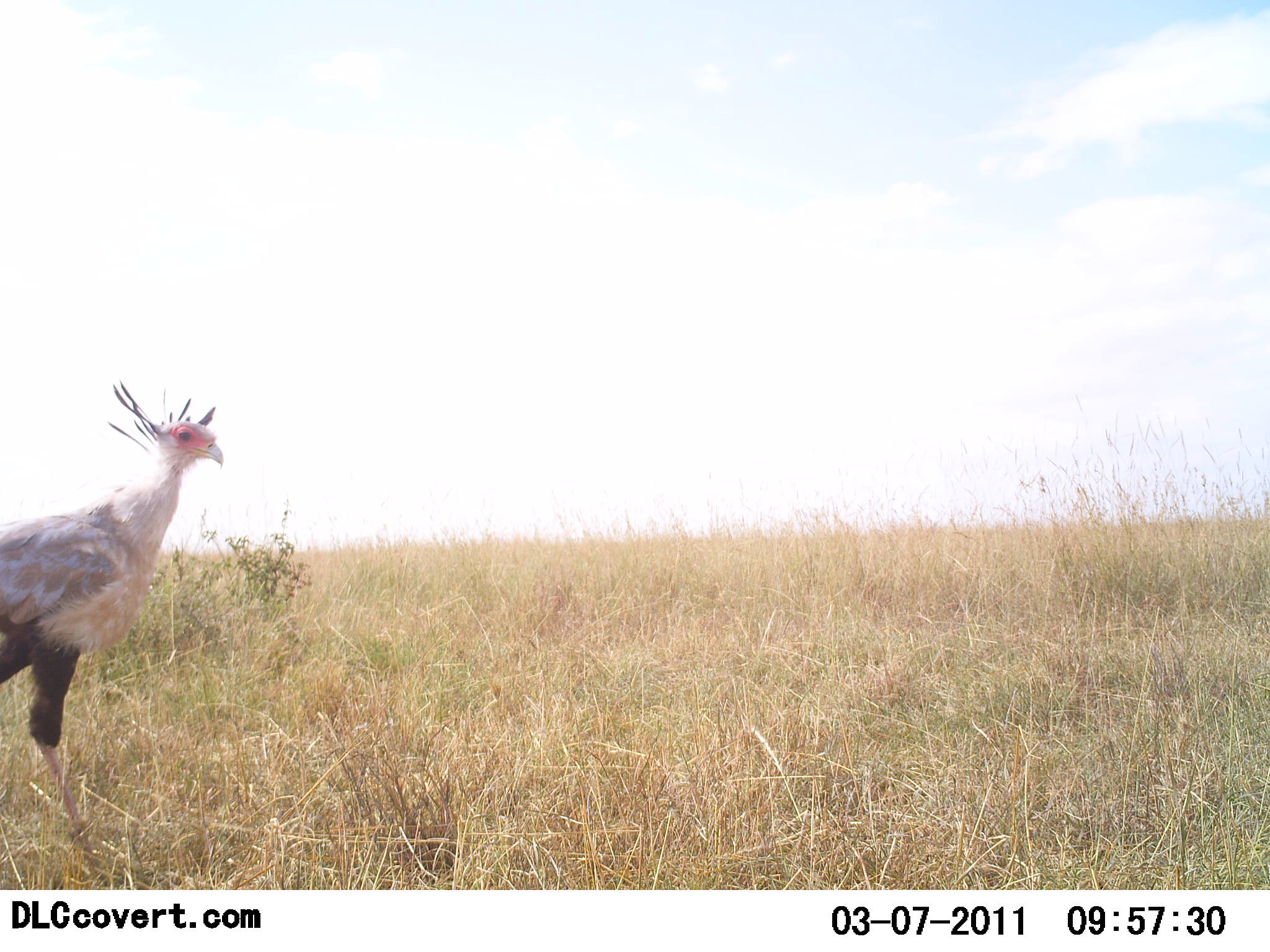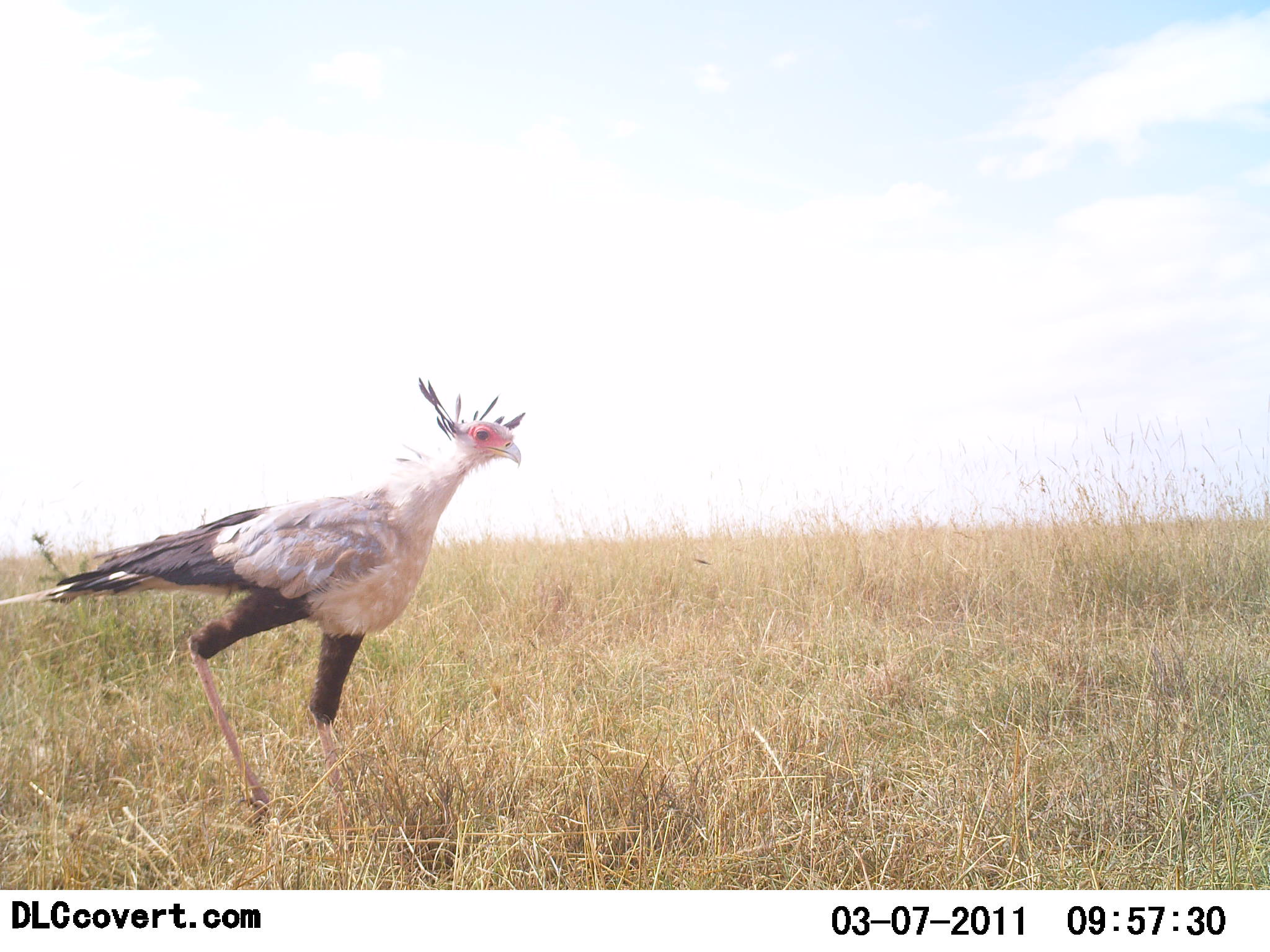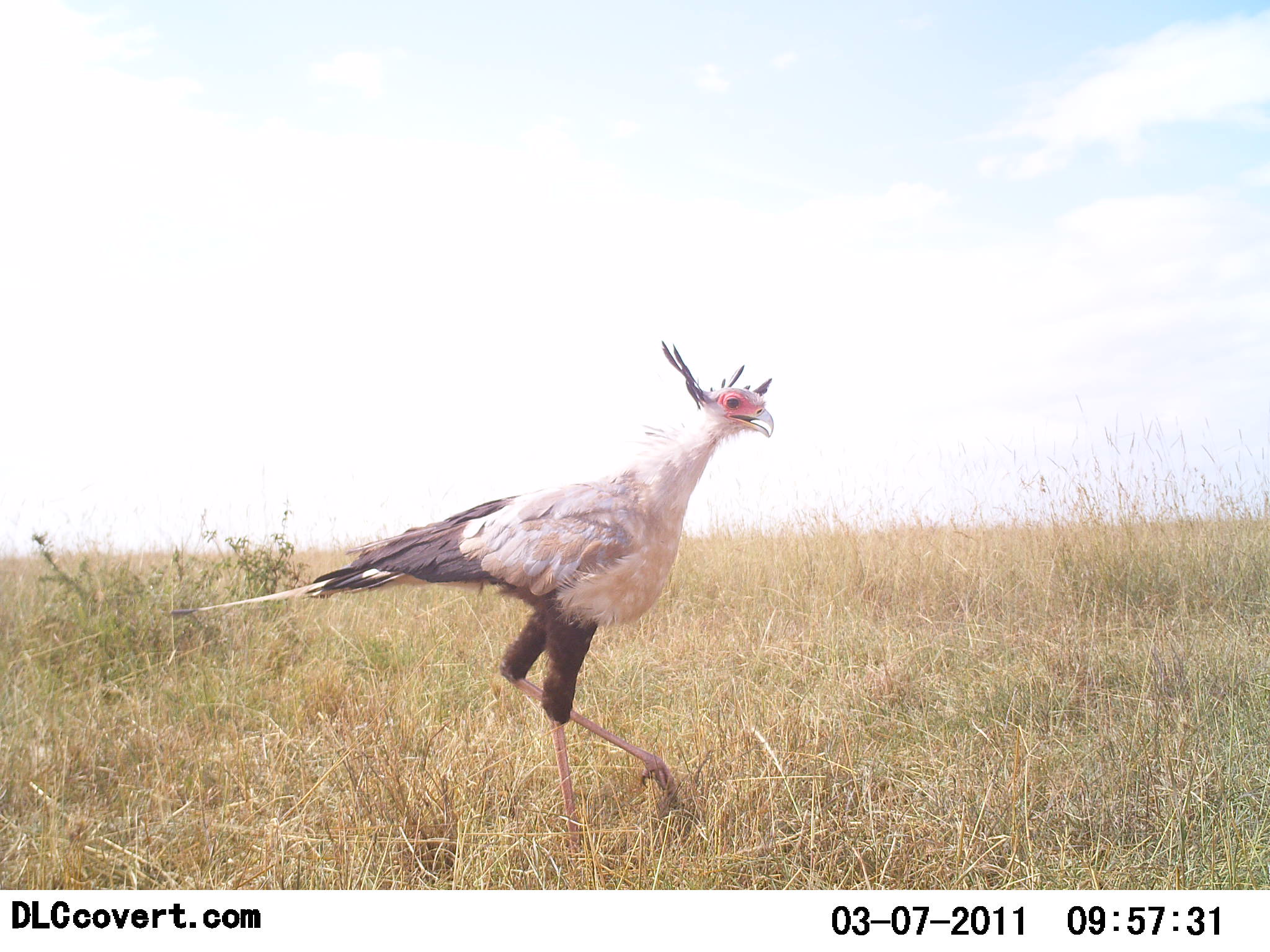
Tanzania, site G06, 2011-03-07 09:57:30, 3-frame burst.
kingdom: Animalia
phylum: Chordata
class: Aves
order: Accipitriformes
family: Sagittariidae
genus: Sagittarius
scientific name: Sagittarius serpentarius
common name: secretary bird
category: secretarybird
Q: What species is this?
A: Secretarybird (secretary bird) (Sagittarius serpentarius).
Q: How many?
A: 1.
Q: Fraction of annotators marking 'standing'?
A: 8%.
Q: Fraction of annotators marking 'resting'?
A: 0%.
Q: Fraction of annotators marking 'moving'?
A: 92%.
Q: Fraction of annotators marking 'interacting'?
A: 0%.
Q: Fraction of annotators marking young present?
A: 0%.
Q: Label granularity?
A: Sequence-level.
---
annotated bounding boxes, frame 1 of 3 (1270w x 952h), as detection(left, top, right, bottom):
animal: detection(0, 375, 231, 888)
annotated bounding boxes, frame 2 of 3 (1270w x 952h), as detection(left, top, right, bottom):
animal: detection(0, 372, 530, 835)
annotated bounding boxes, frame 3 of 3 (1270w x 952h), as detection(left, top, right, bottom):
animal: detection(151, 335, 781, 883)